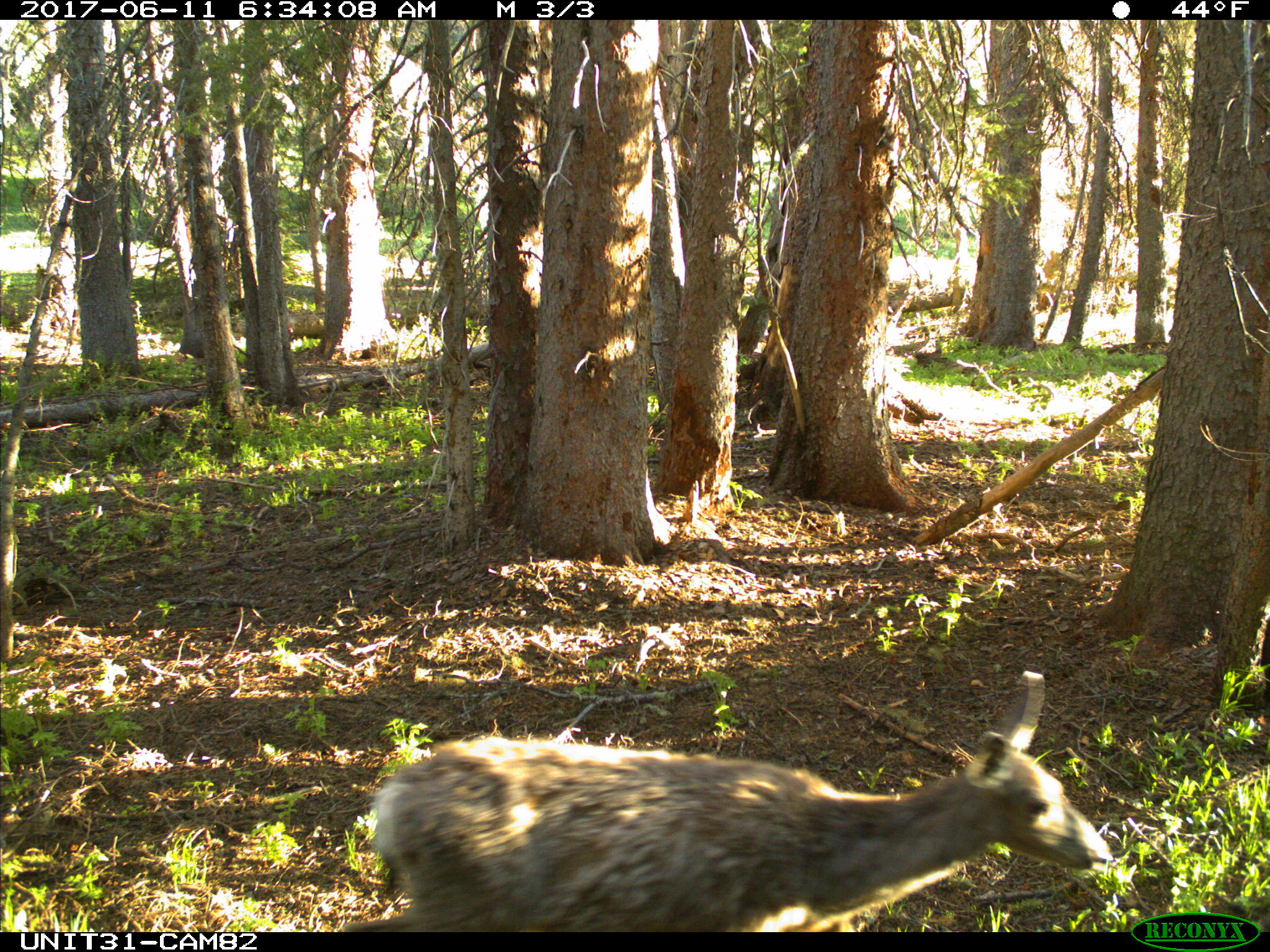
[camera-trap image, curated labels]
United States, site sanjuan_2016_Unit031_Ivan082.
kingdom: Animalia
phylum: Chordata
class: Mammalia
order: Artiodactyla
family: Cervidae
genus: Odocoileus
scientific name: Odocoileus hemionus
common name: mule deer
Odocoileus hemionus (mule deer).